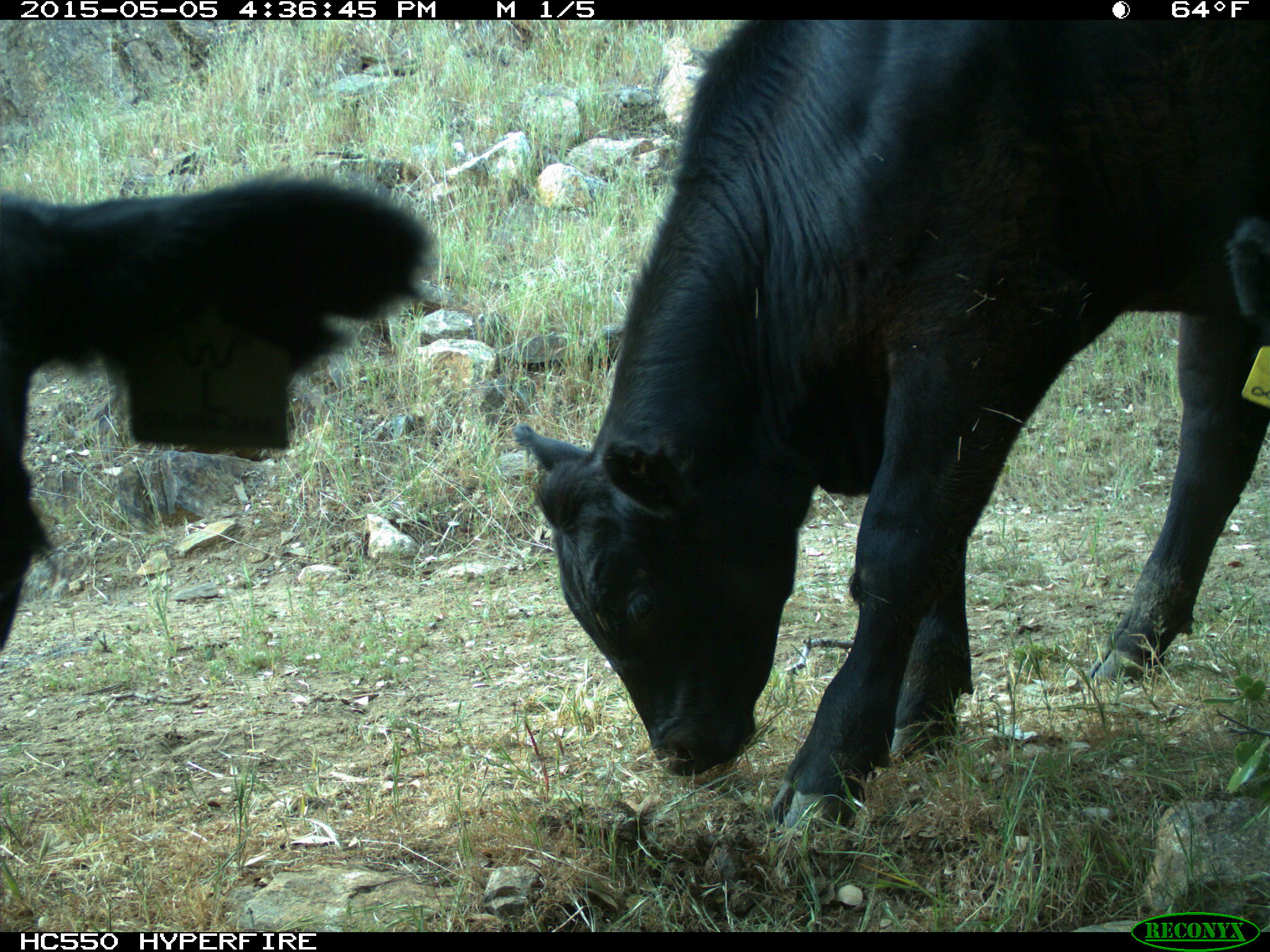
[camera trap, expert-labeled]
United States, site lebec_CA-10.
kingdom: Animalia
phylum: Chordata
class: Mammalia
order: Artiodactyla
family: Bovidae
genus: Bos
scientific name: Bos taurus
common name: domestic cow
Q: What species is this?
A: Bos taurus (domestic cow).